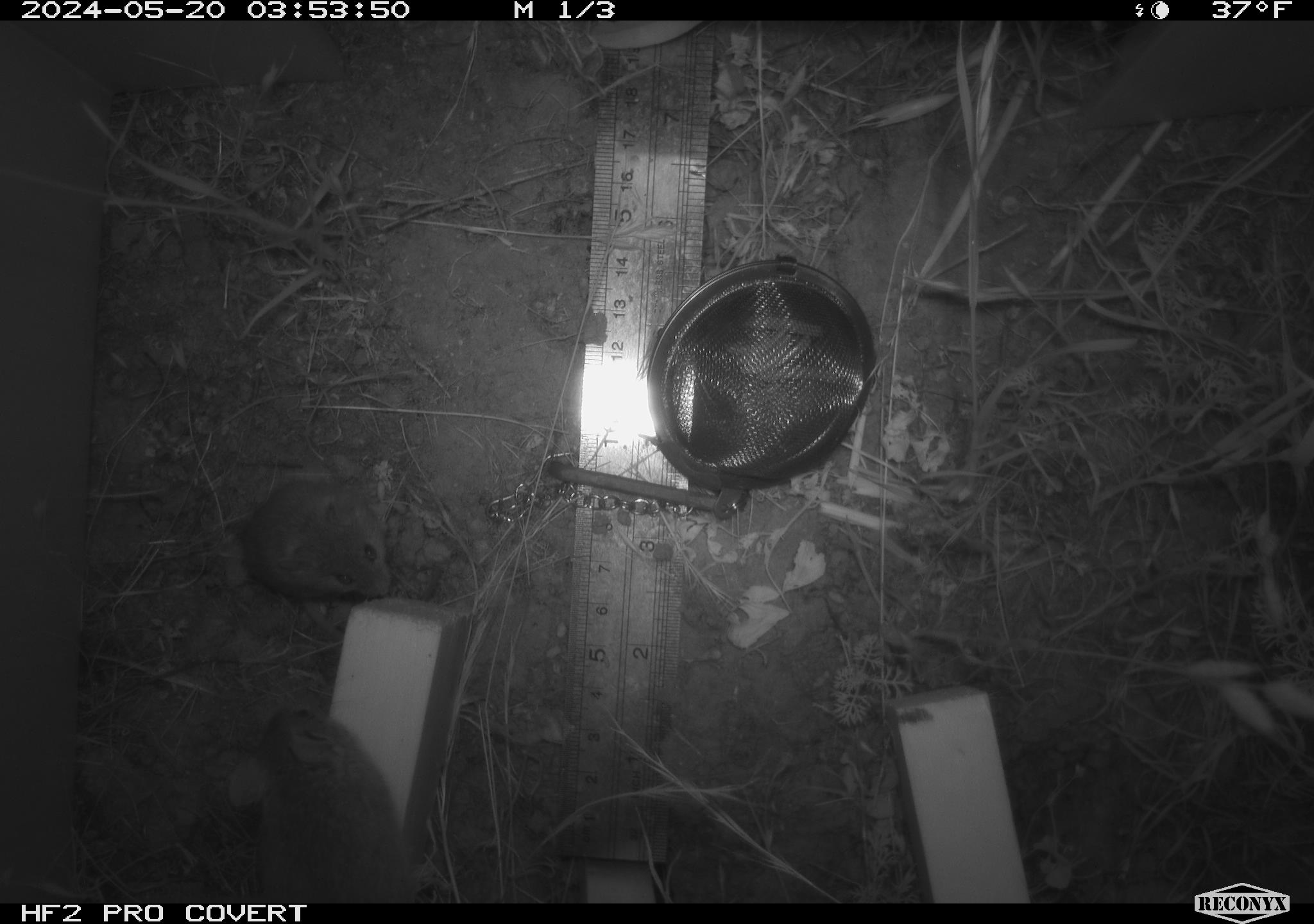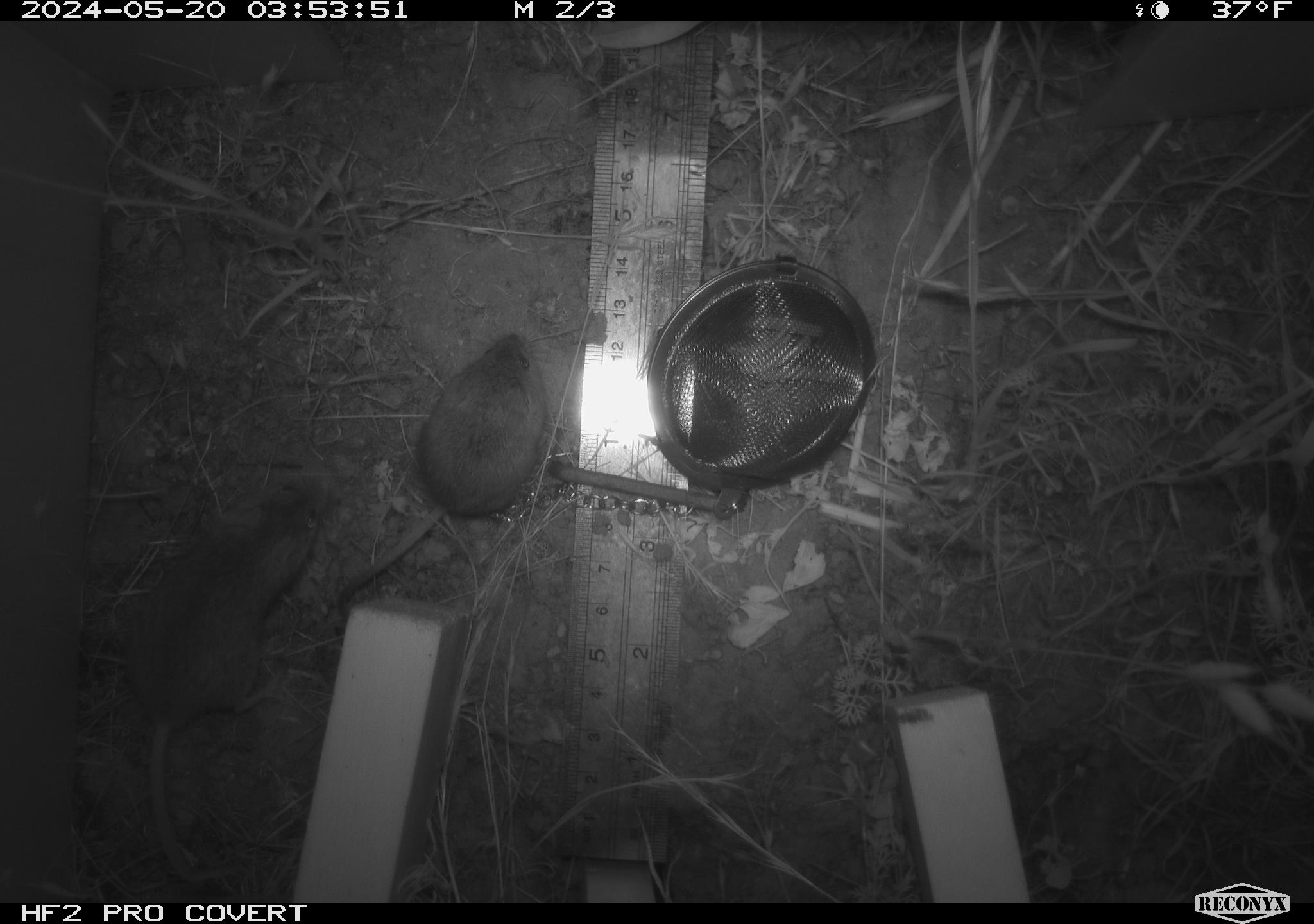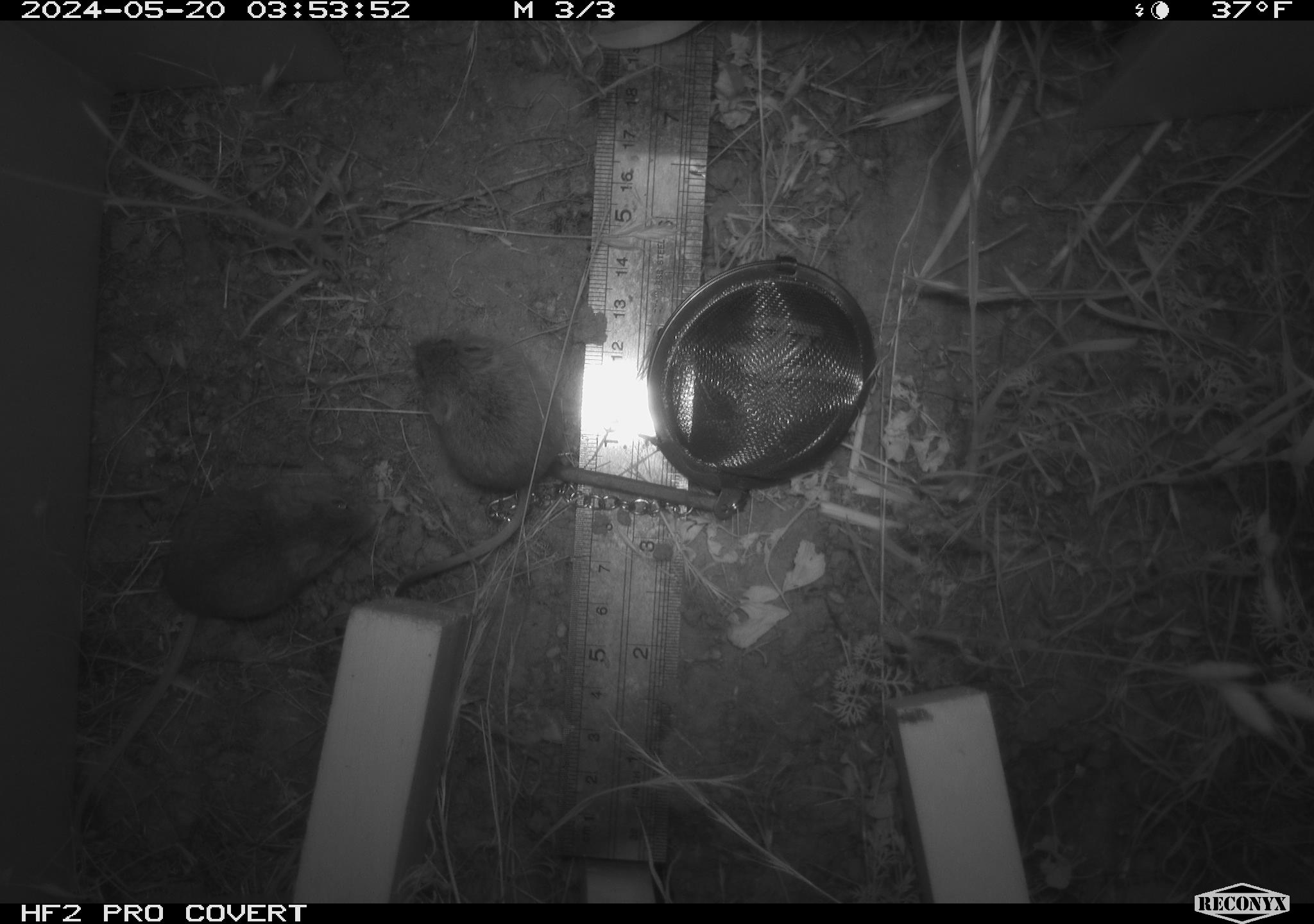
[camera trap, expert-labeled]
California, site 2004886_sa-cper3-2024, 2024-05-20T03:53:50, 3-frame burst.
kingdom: Animalia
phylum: Chordata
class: Mammalia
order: Rodentia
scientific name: Rodentia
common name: rodent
Rodent (Rodentia).